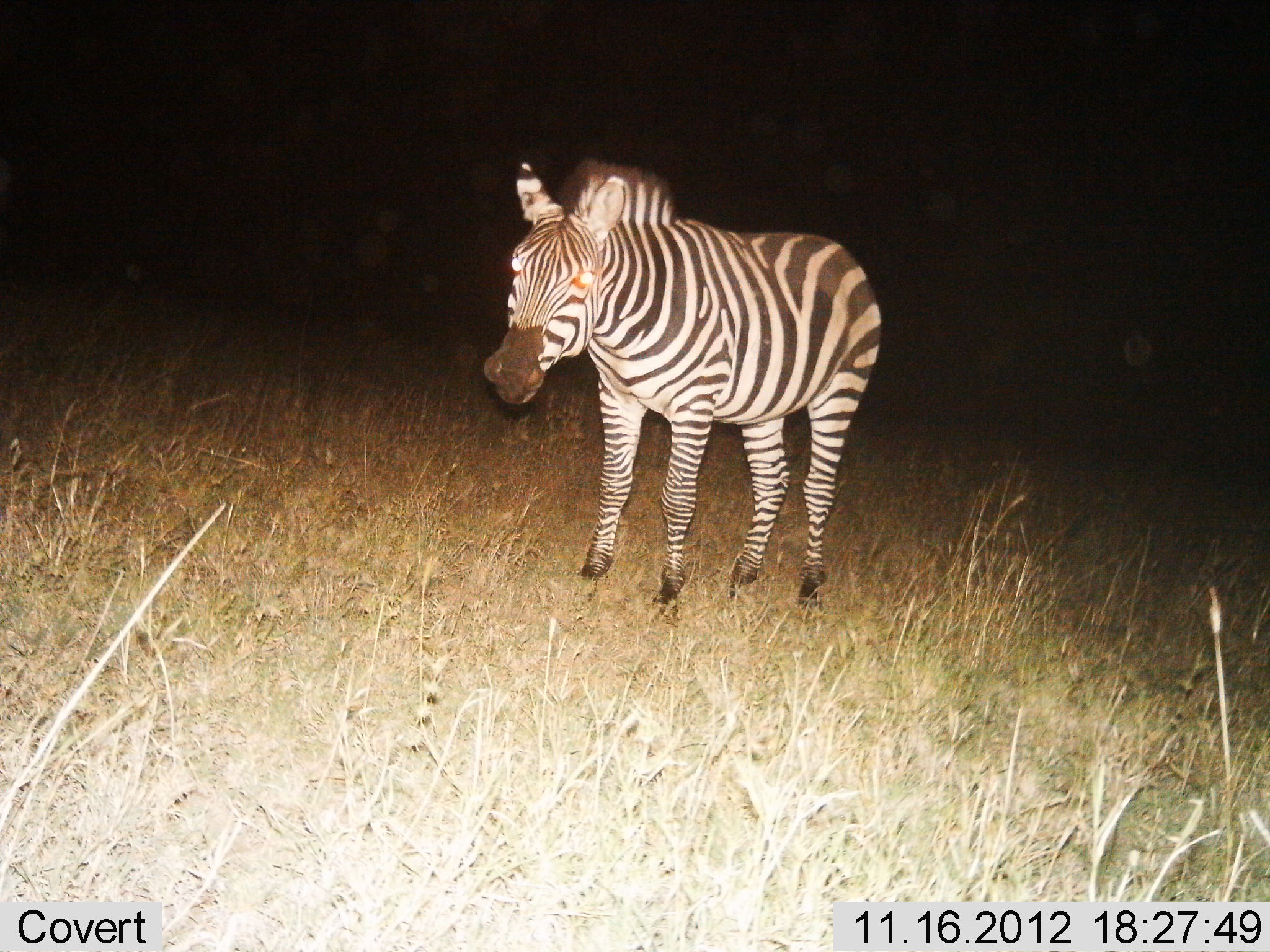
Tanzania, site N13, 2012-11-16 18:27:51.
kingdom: Animalia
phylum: Chordata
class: Mammalia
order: Perissodactyla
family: Equidae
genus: Equus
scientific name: Equus quagga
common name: plains zebra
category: zebra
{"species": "zebra (plains zebra) (Equus quagga)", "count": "1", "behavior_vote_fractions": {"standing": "100%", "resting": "0%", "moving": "0%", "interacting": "0%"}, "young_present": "0%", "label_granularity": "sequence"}